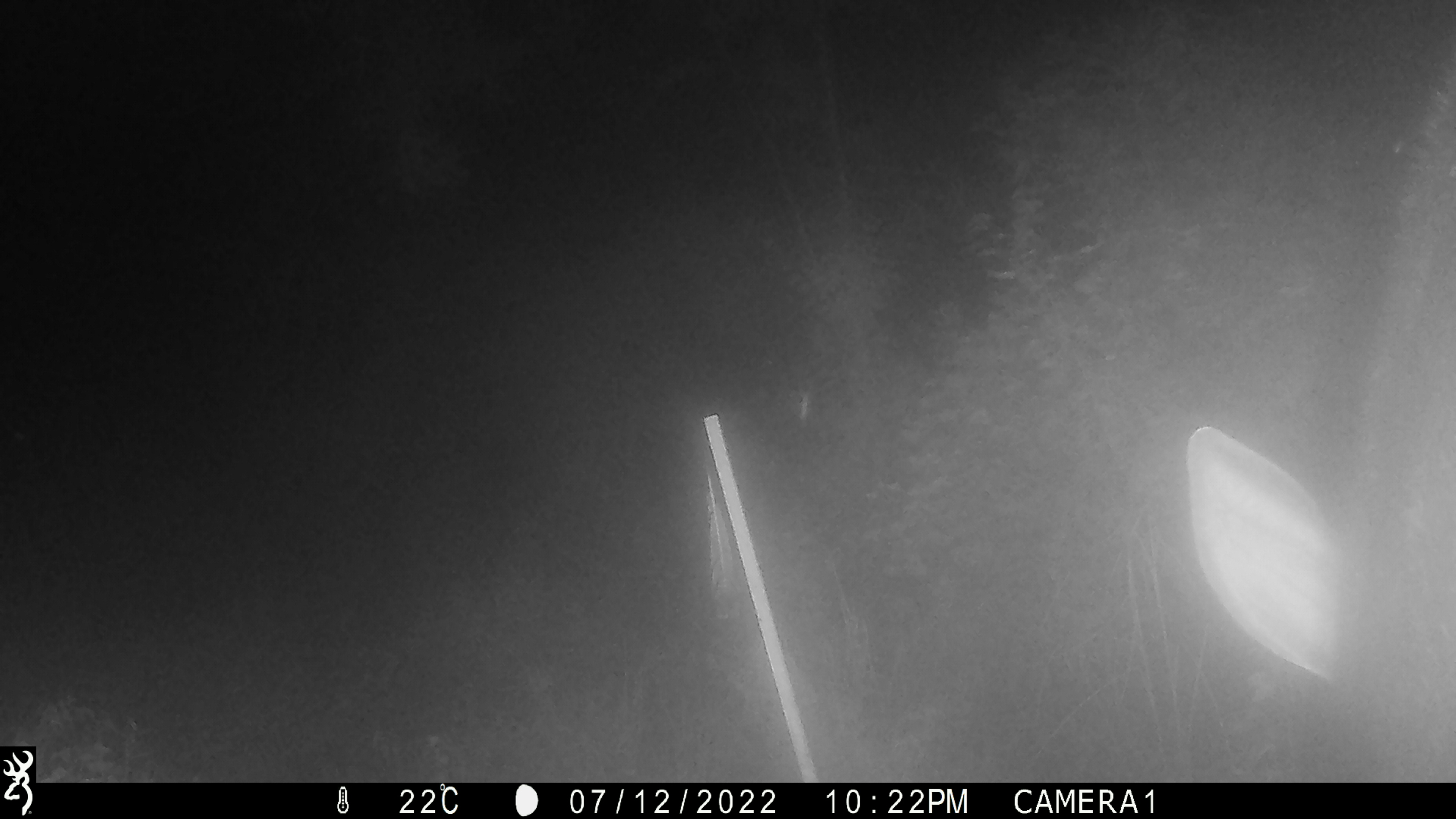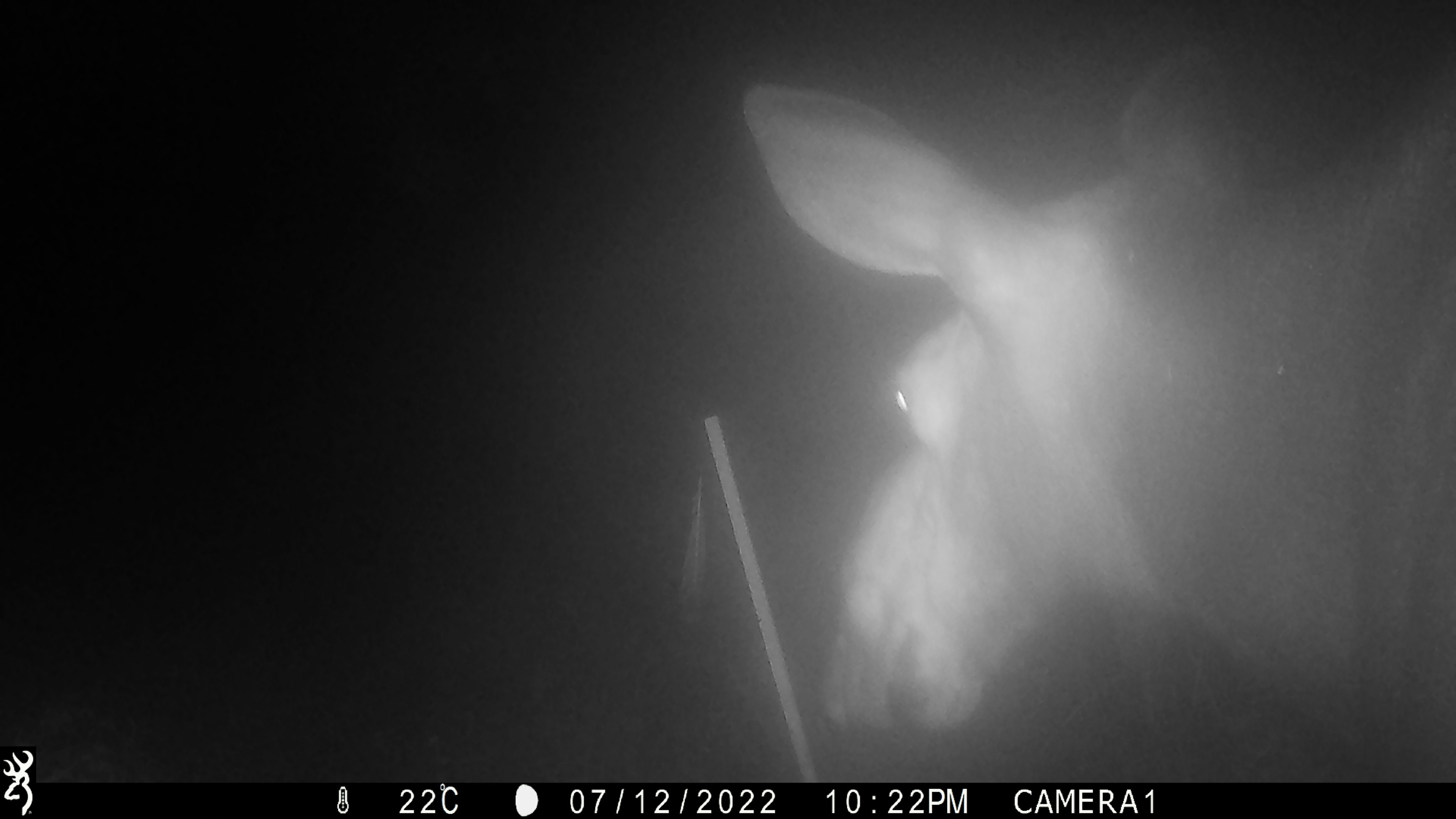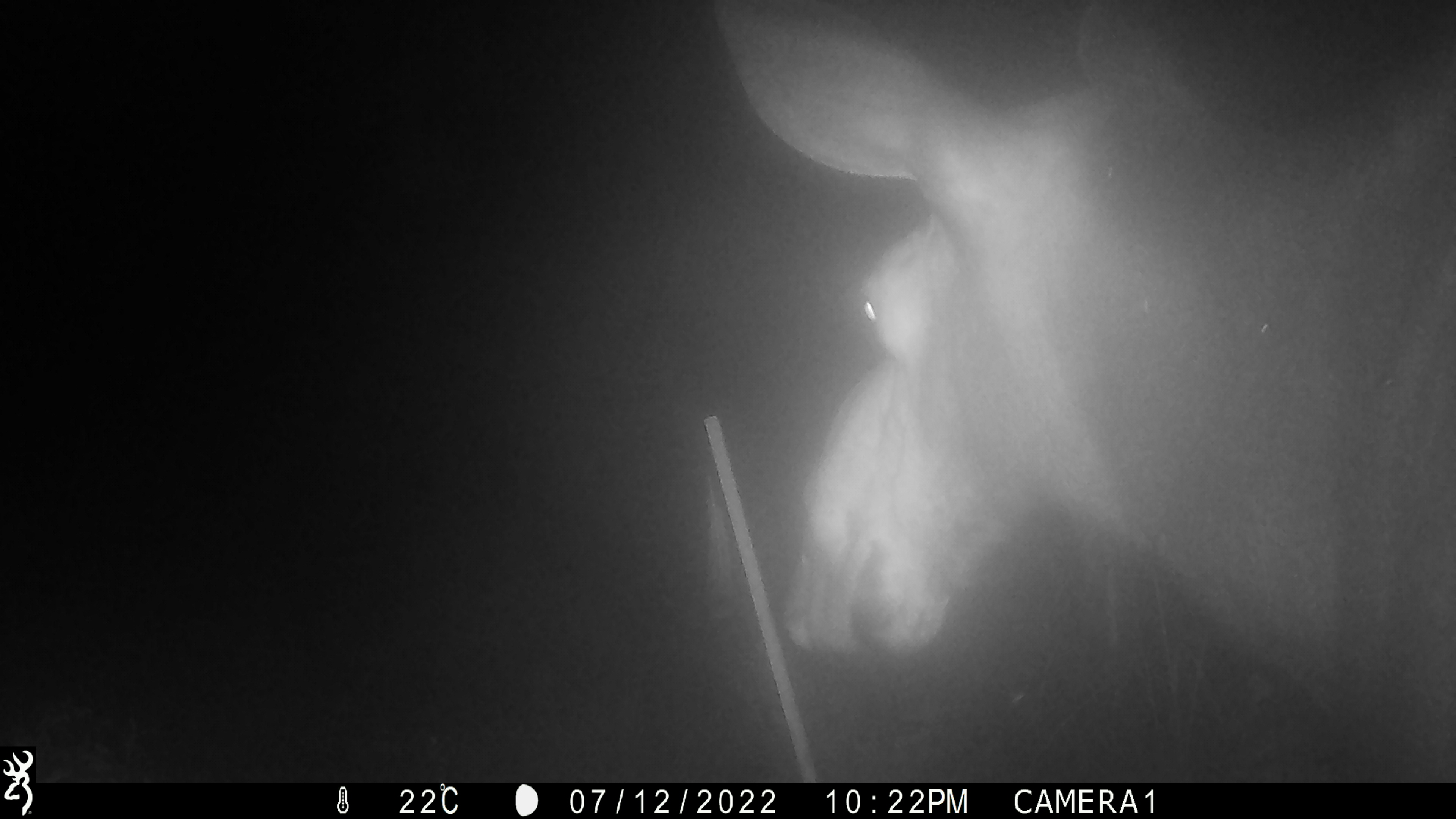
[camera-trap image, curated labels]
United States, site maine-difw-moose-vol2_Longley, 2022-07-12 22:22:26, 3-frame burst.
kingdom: Animalia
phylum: Chordata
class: Mammalia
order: Artiodactyla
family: Cervidae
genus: Alces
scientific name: Alces alces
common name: moose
Moose (Alces alces).